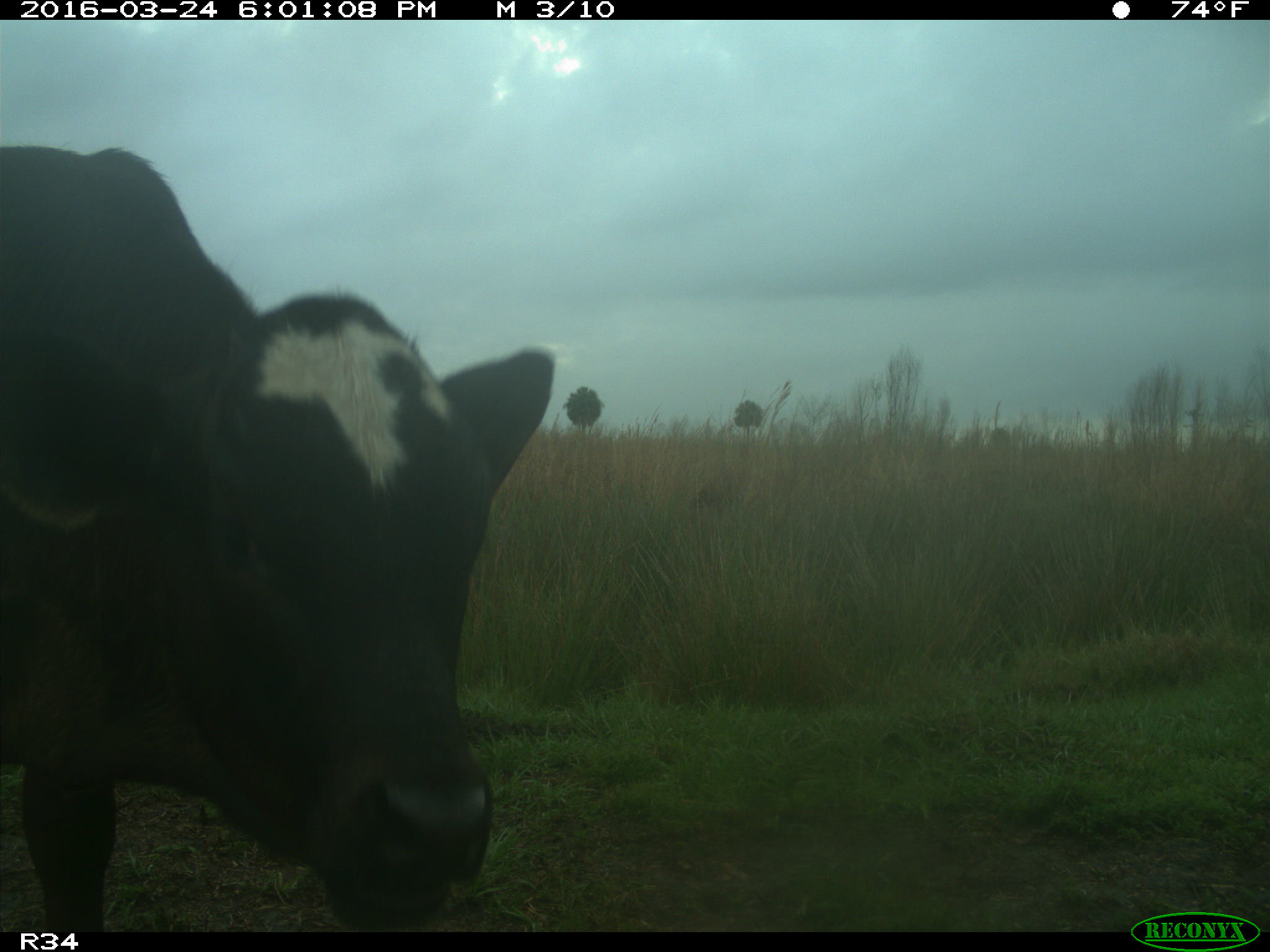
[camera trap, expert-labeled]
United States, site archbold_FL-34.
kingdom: Animalia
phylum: Chordata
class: Mammalia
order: Artiodactyla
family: Bovidae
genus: Bos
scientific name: Bos taurus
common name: domestic cow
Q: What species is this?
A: Bos taurus (domestic cow).